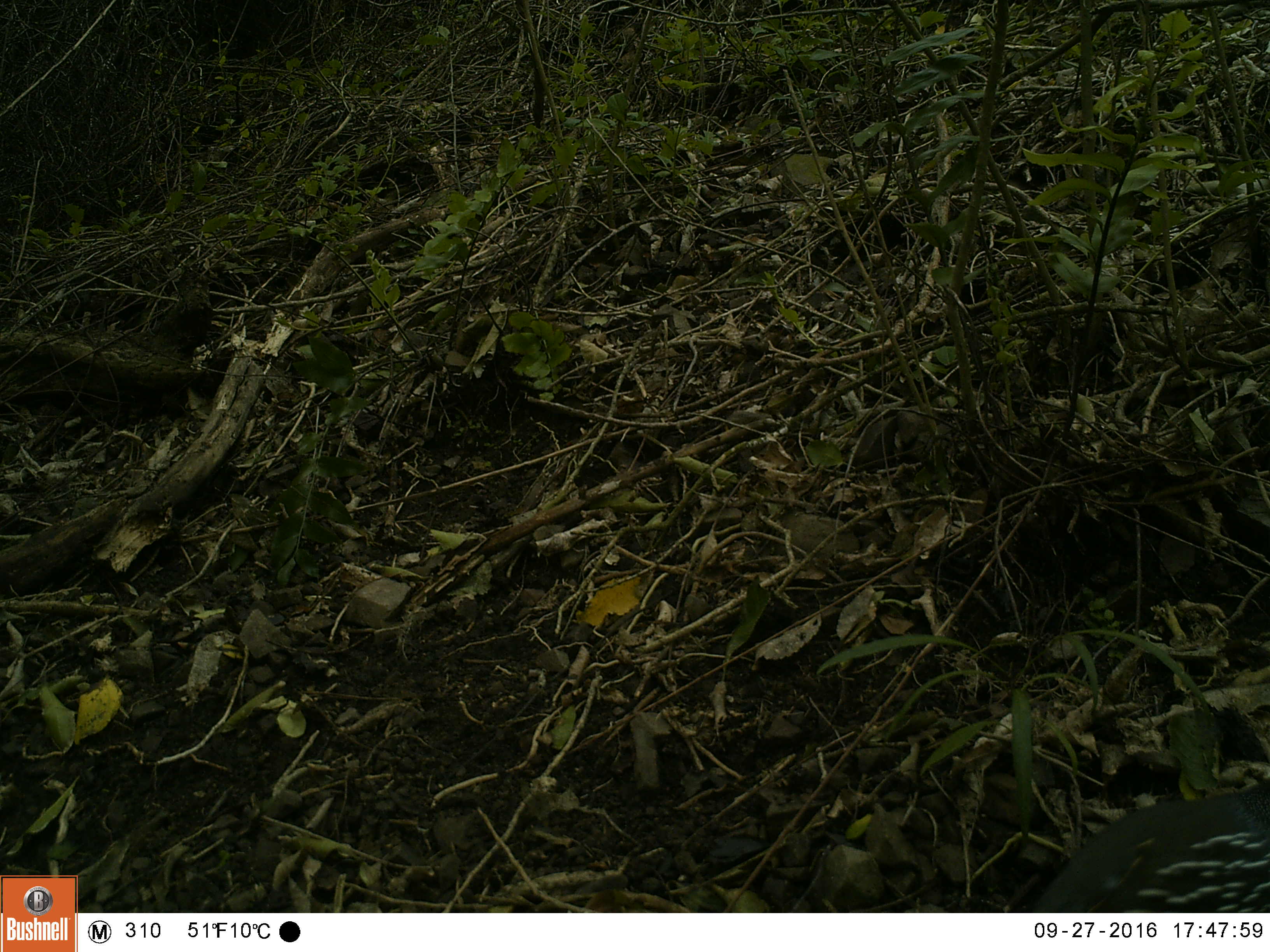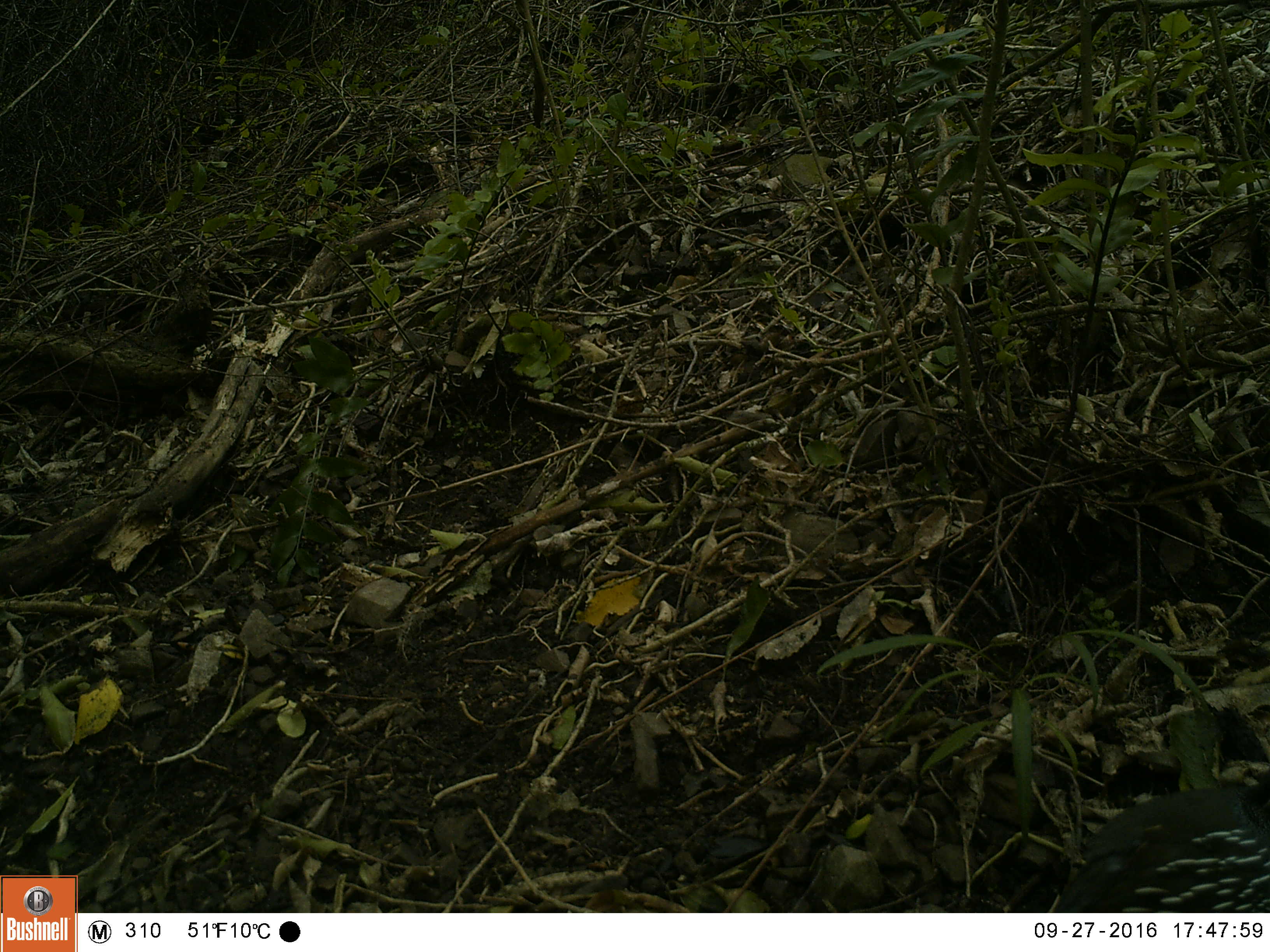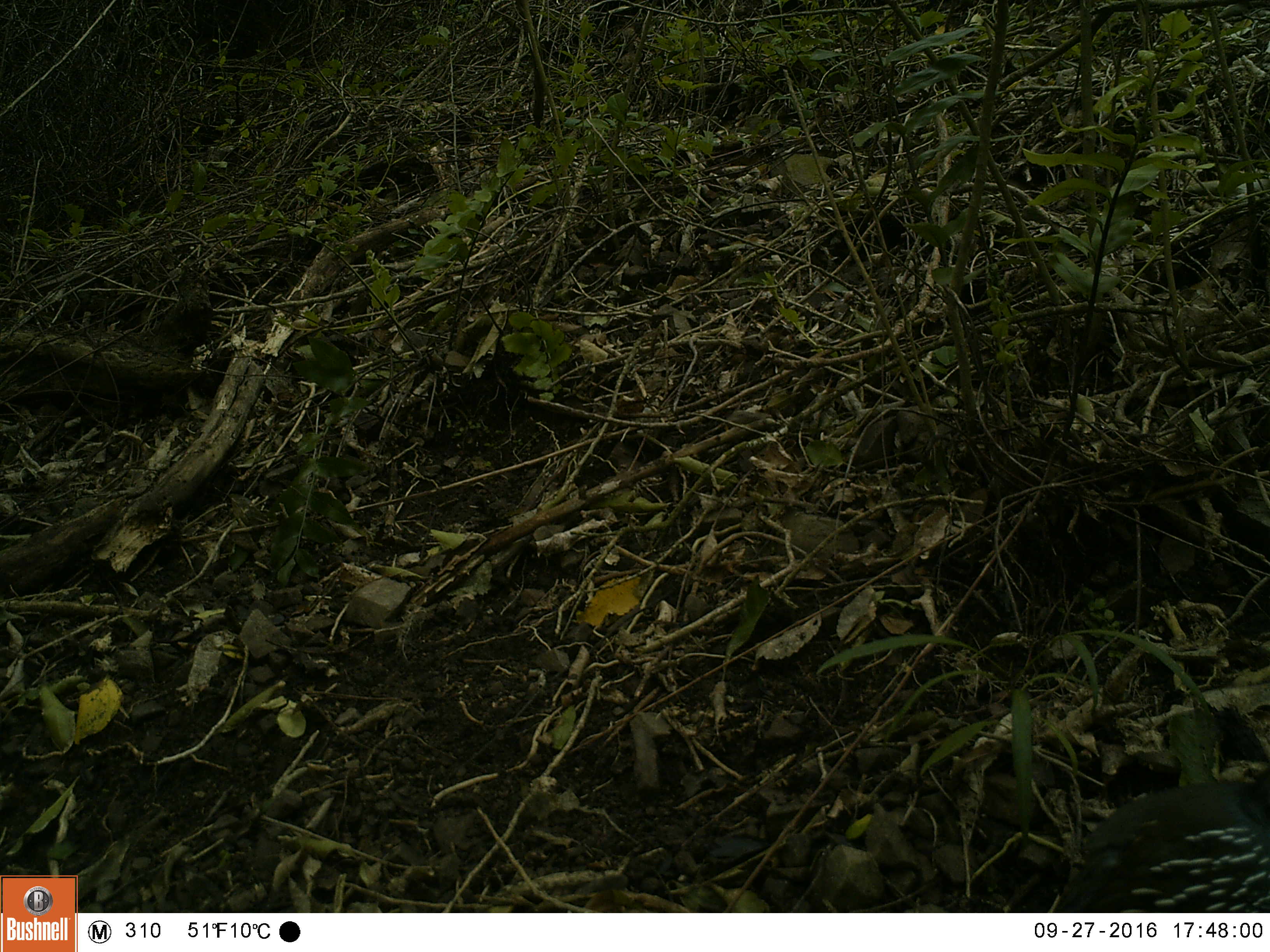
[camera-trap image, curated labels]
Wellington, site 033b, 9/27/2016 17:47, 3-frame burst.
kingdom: Animalia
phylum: Chordata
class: Aves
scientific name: Aves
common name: bird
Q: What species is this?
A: Bird (Aves).